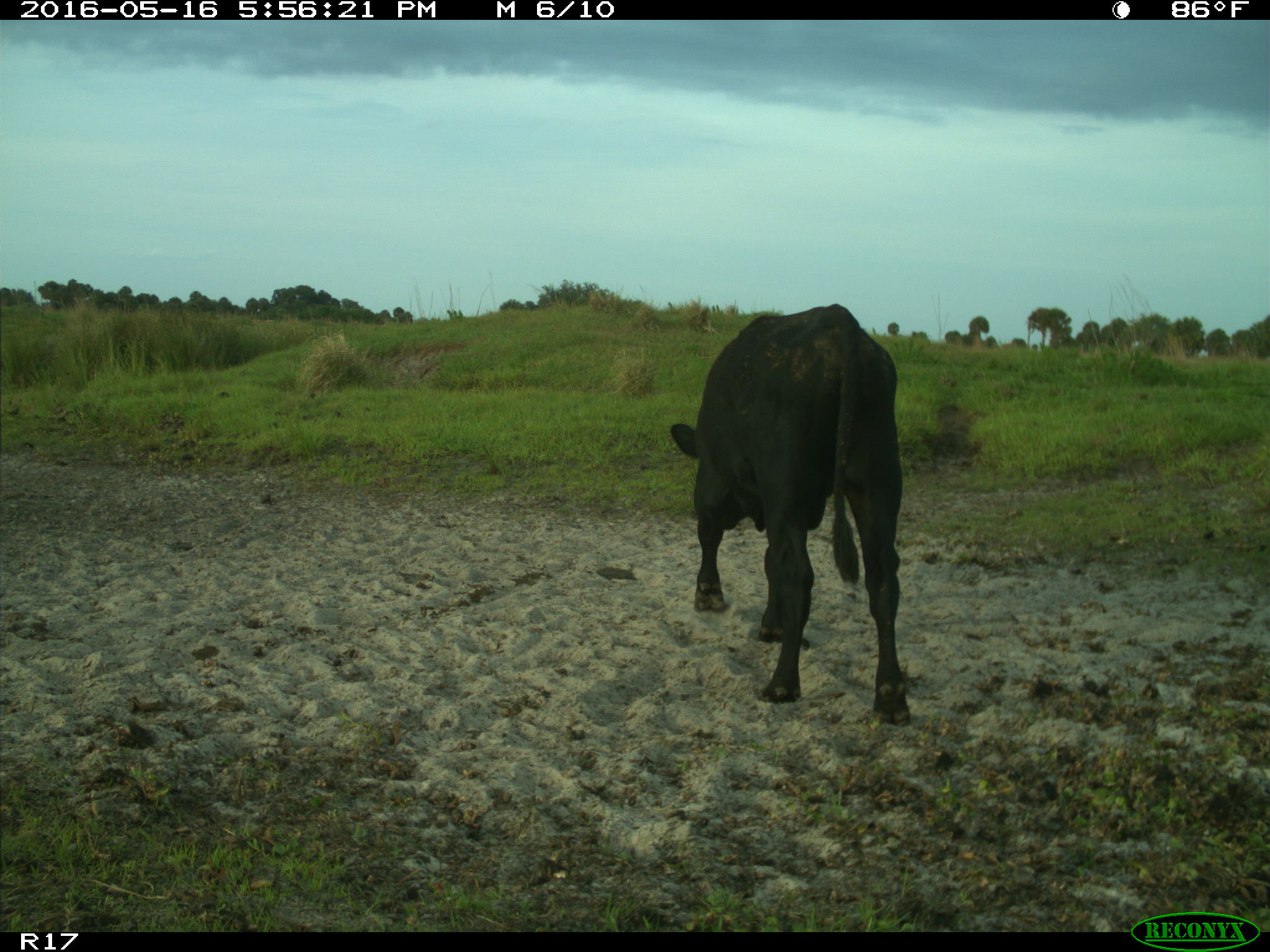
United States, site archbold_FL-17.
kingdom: Animalia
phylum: Chordata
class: Mammalia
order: Artiodactyla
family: Bovidae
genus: Bos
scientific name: Bos taurus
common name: domestic cow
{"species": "Bos taurus (domestic cow)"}